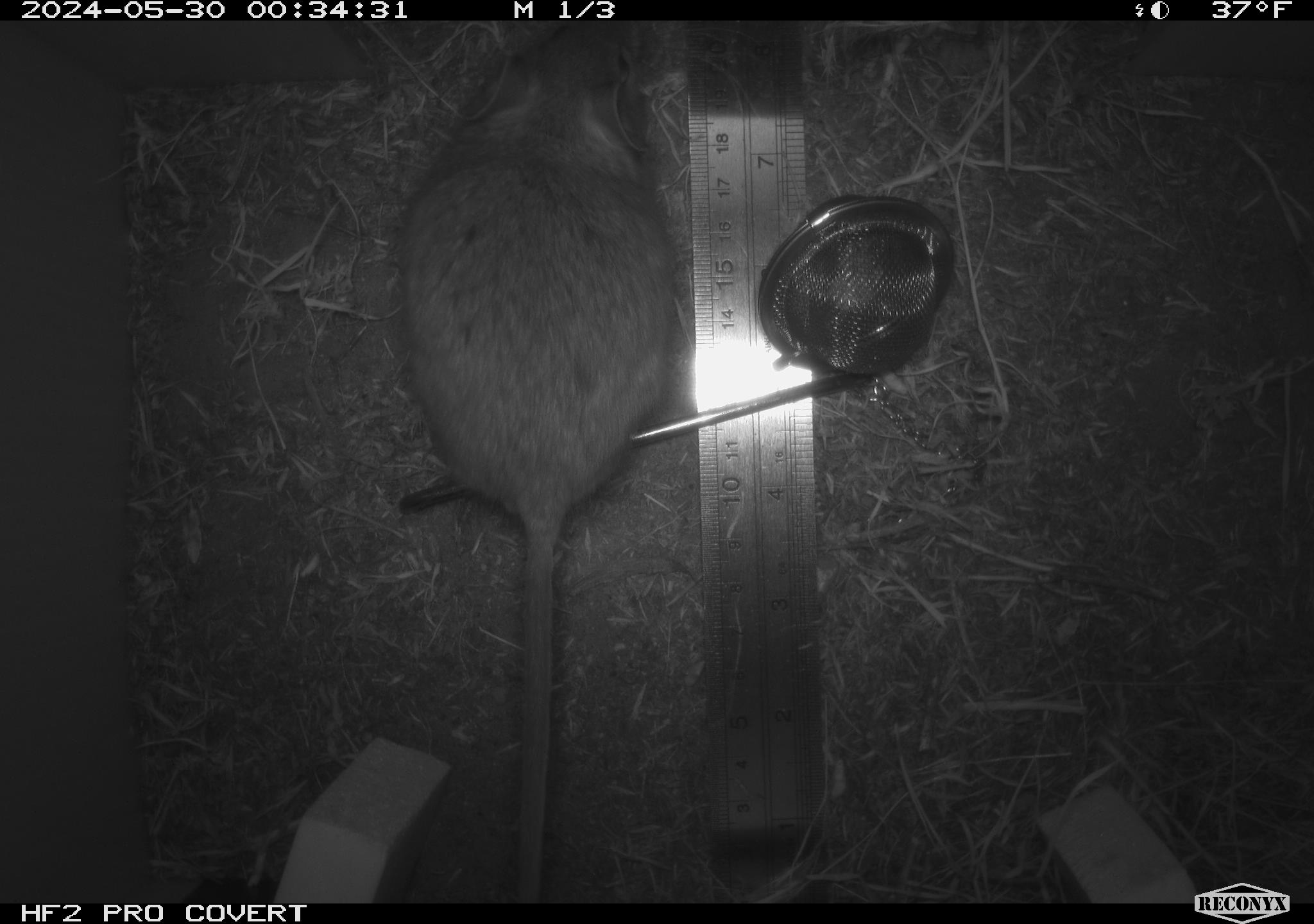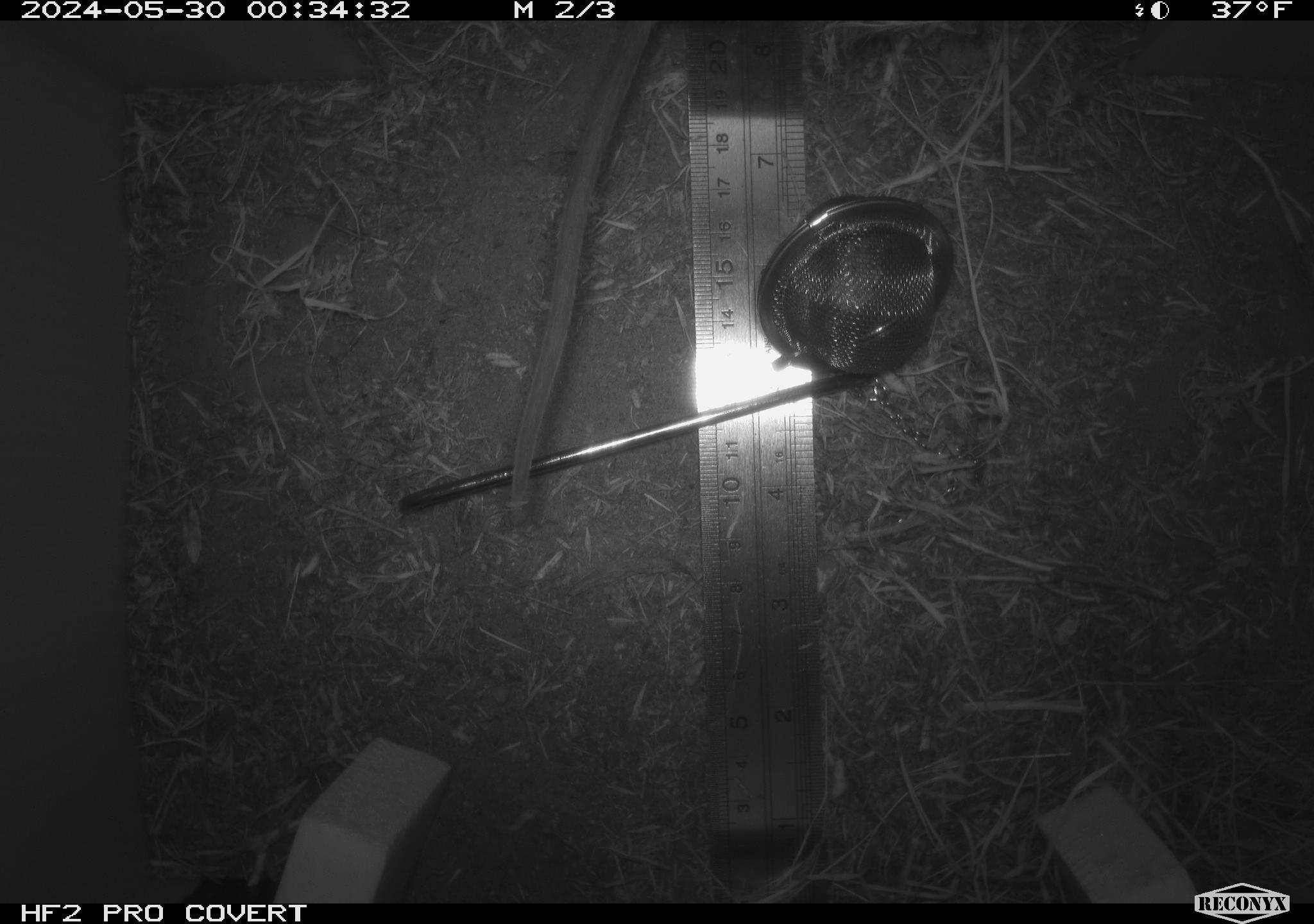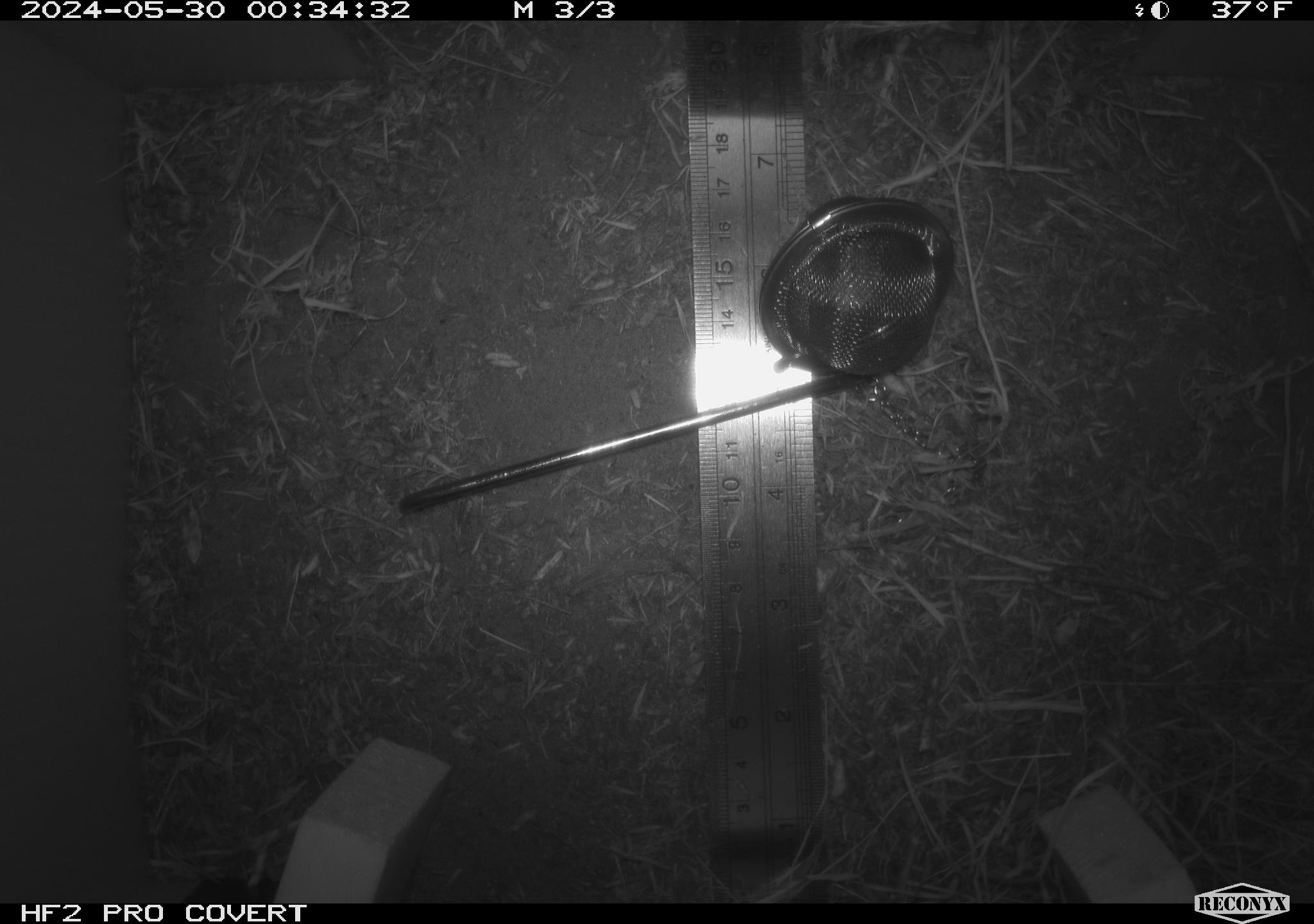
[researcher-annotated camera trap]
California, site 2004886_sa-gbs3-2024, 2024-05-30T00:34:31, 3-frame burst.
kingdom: Animalia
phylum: Chordata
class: Mammalia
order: Rodentia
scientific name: Rodentia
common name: woodrat or rat or mouse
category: woodrat or rat or mouse species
Woodrat or rat or mouse species (woodrat or rat or mouse) (Rodentia).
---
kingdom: Animalia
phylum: Chordata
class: Mammalia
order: Rodentia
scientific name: Rodentia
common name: rodent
Rodent (Rodentia).